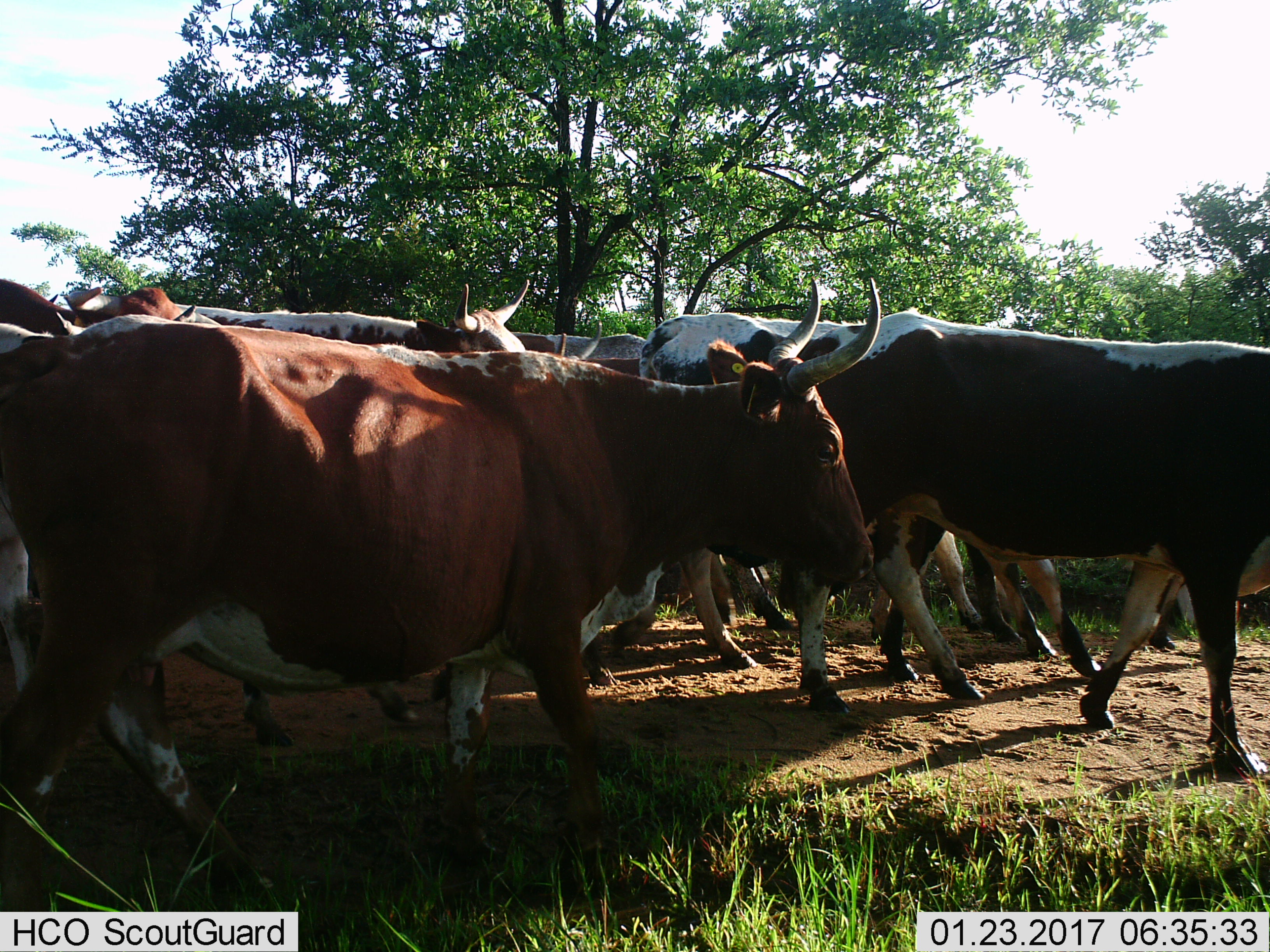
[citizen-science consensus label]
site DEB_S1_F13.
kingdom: Animalia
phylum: Chordata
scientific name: Vertebrata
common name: domestic animal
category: domesticanimal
Domesticanimal (domestic animal) (Vertebrata), count 11-50. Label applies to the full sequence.